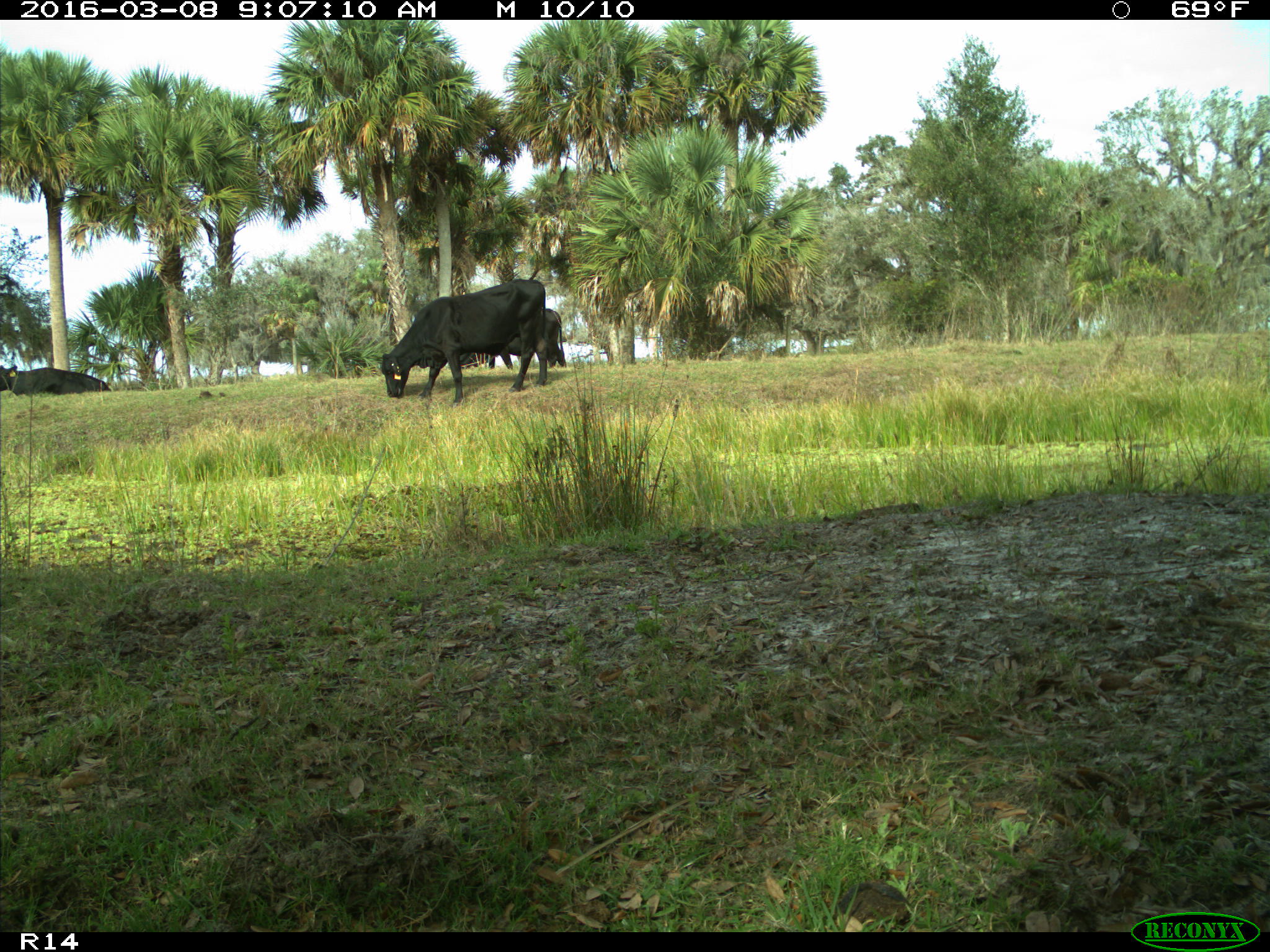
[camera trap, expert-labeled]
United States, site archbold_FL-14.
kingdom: Animalia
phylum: Chordata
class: Mammalia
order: Artiodactyla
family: Bovidae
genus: Bos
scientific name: Bos taurus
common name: domestic cow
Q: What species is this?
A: Bos taurus (domestic cow).